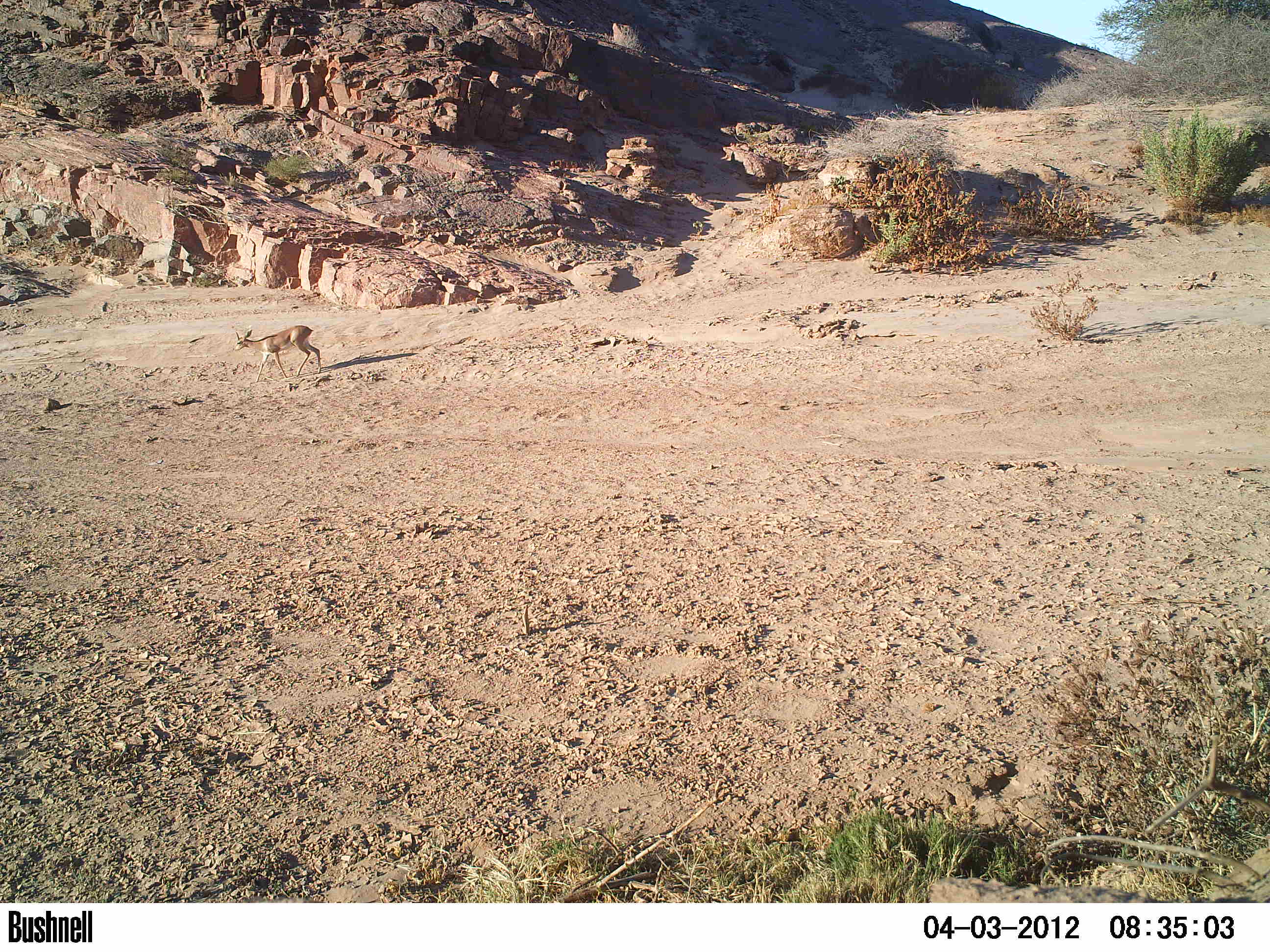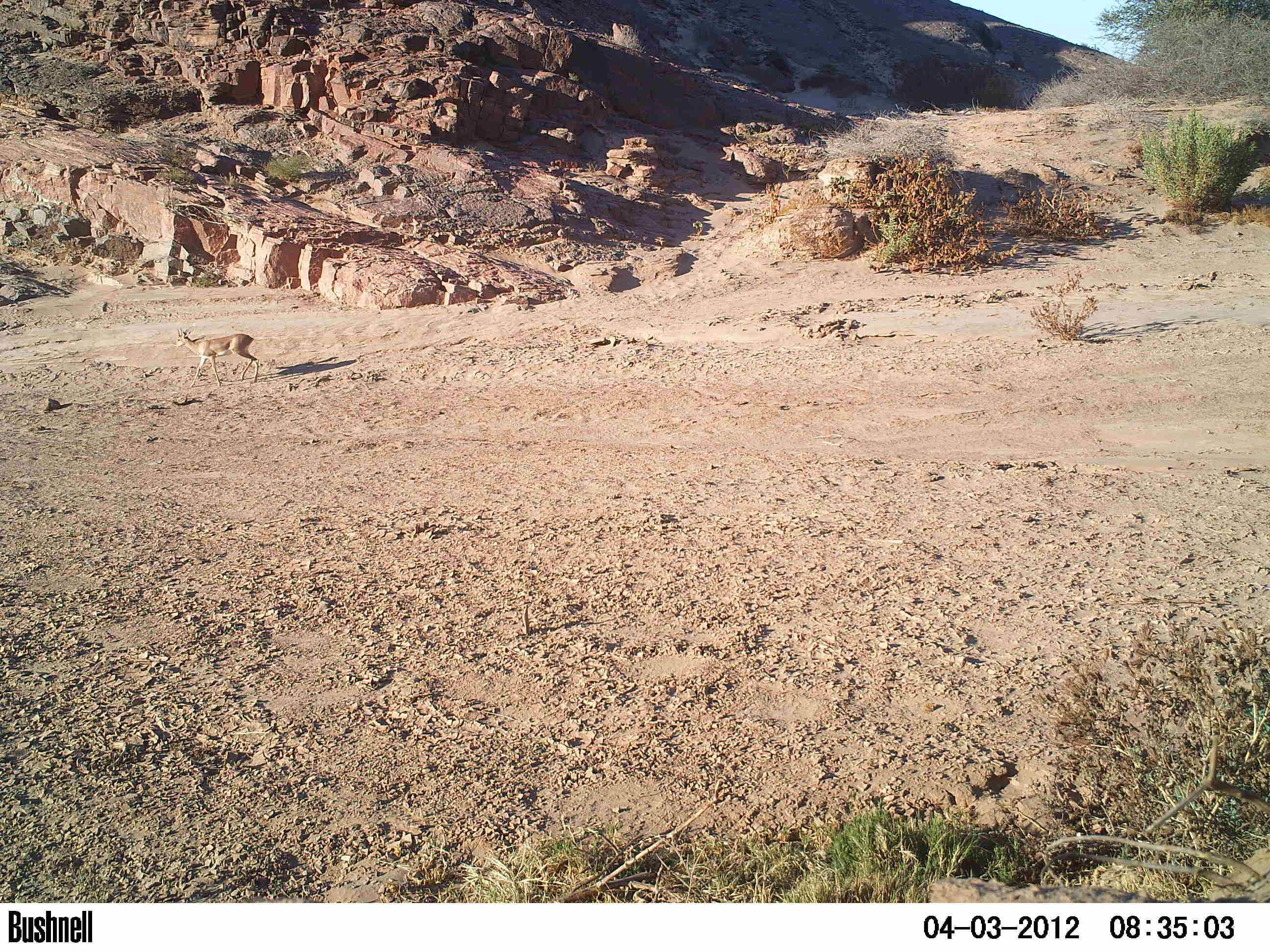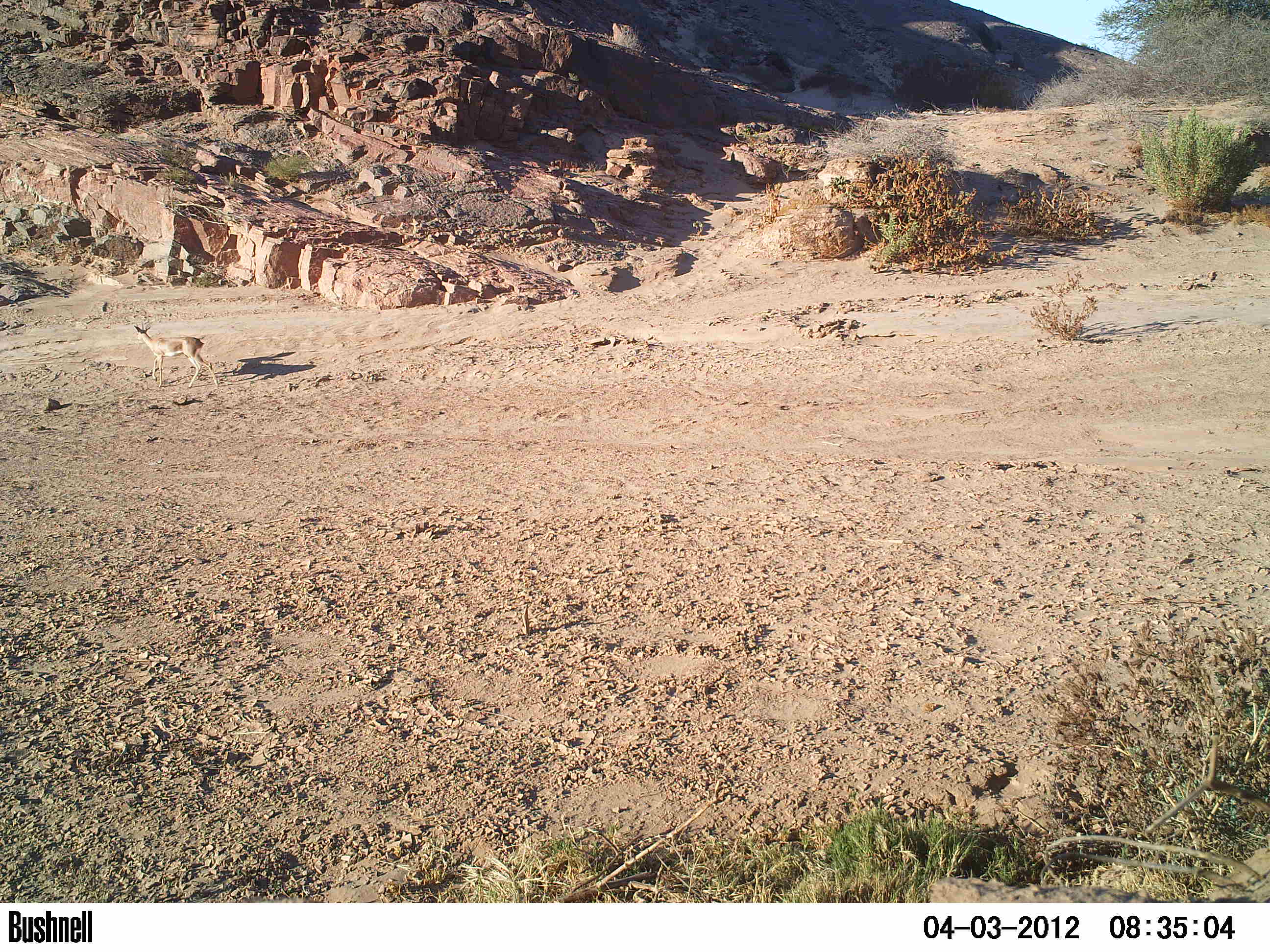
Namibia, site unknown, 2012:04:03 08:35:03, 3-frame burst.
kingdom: Animalia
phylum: Chordata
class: Mammalia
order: Artiodactyla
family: Bovidae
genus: Raphicerus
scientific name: Raphicerus campestris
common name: steenbok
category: raphiceros campestris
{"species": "raphiceros campestris (steenbok) (Raphicerus campestris)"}